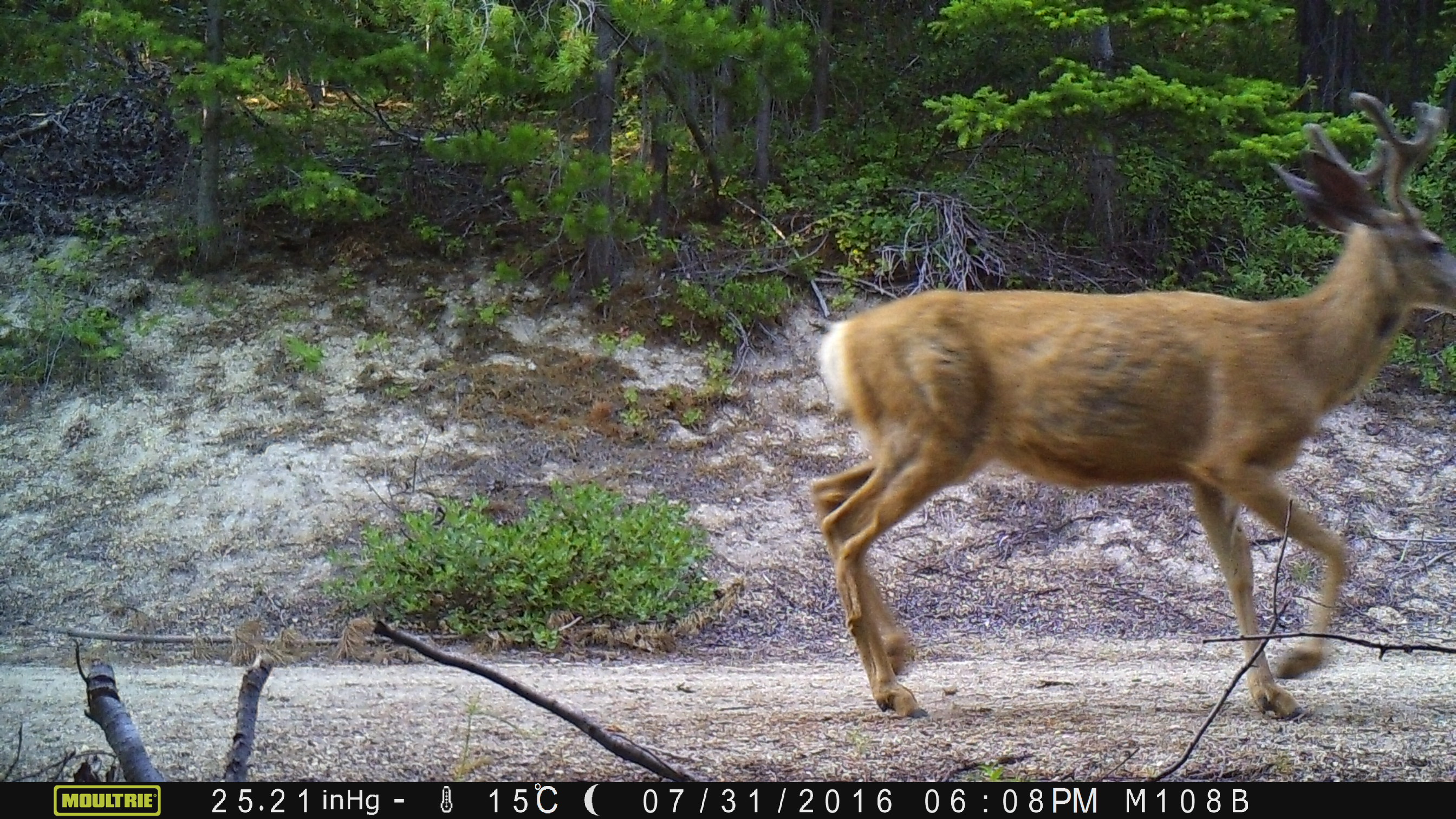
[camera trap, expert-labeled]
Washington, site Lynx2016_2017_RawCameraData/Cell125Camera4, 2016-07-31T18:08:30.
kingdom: Animalia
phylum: Chordata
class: Mammalia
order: Artiodactyla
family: Cervidae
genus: Odocoileus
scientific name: Odocoileus hemionus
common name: mule deer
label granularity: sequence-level